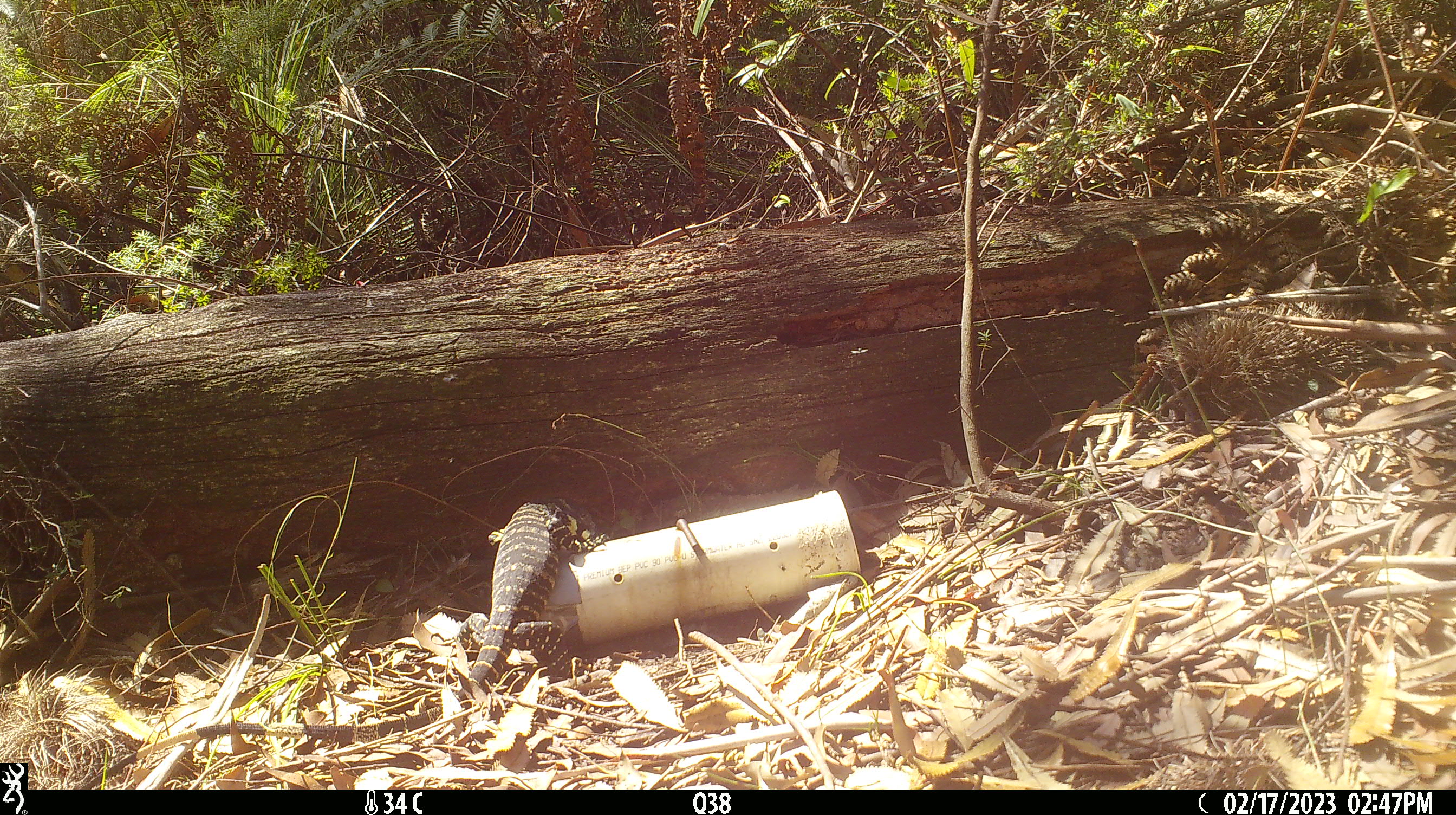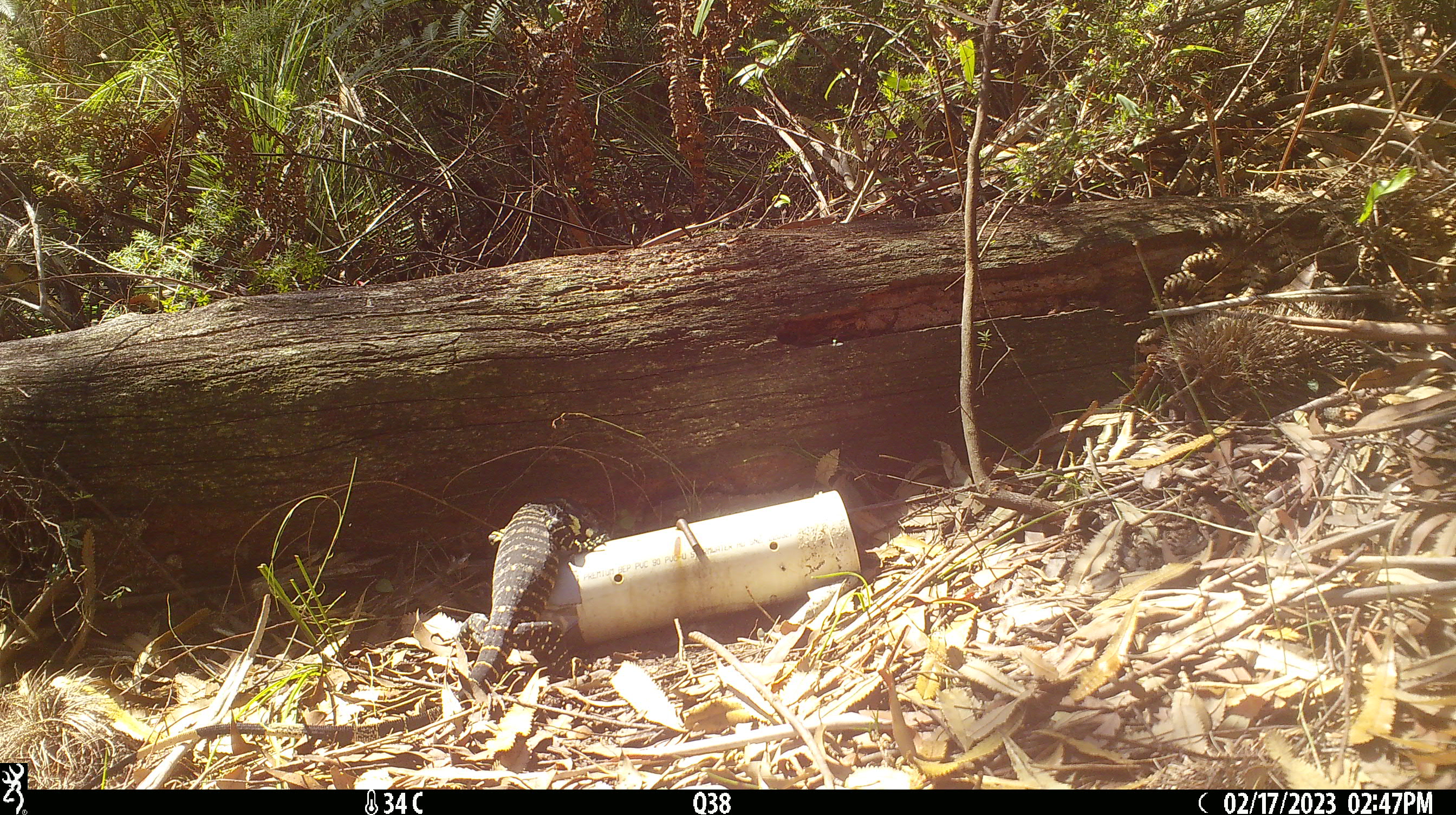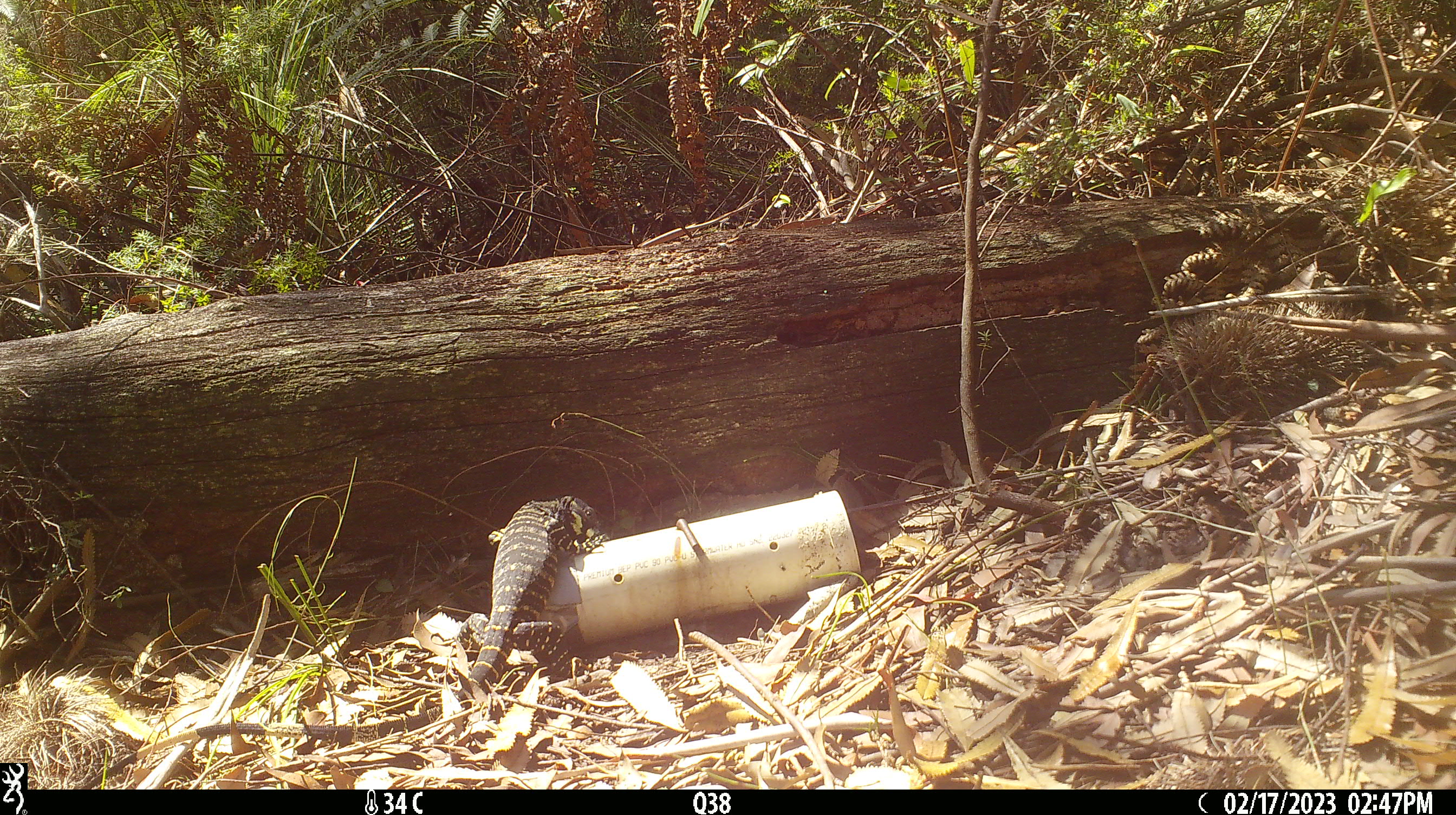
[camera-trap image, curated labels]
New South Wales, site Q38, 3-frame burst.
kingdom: Animalia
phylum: Chordata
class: Reptilia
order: Squamata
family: Varanidae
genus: Varanus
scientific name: Varanus varius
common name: lace monitor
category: goanna